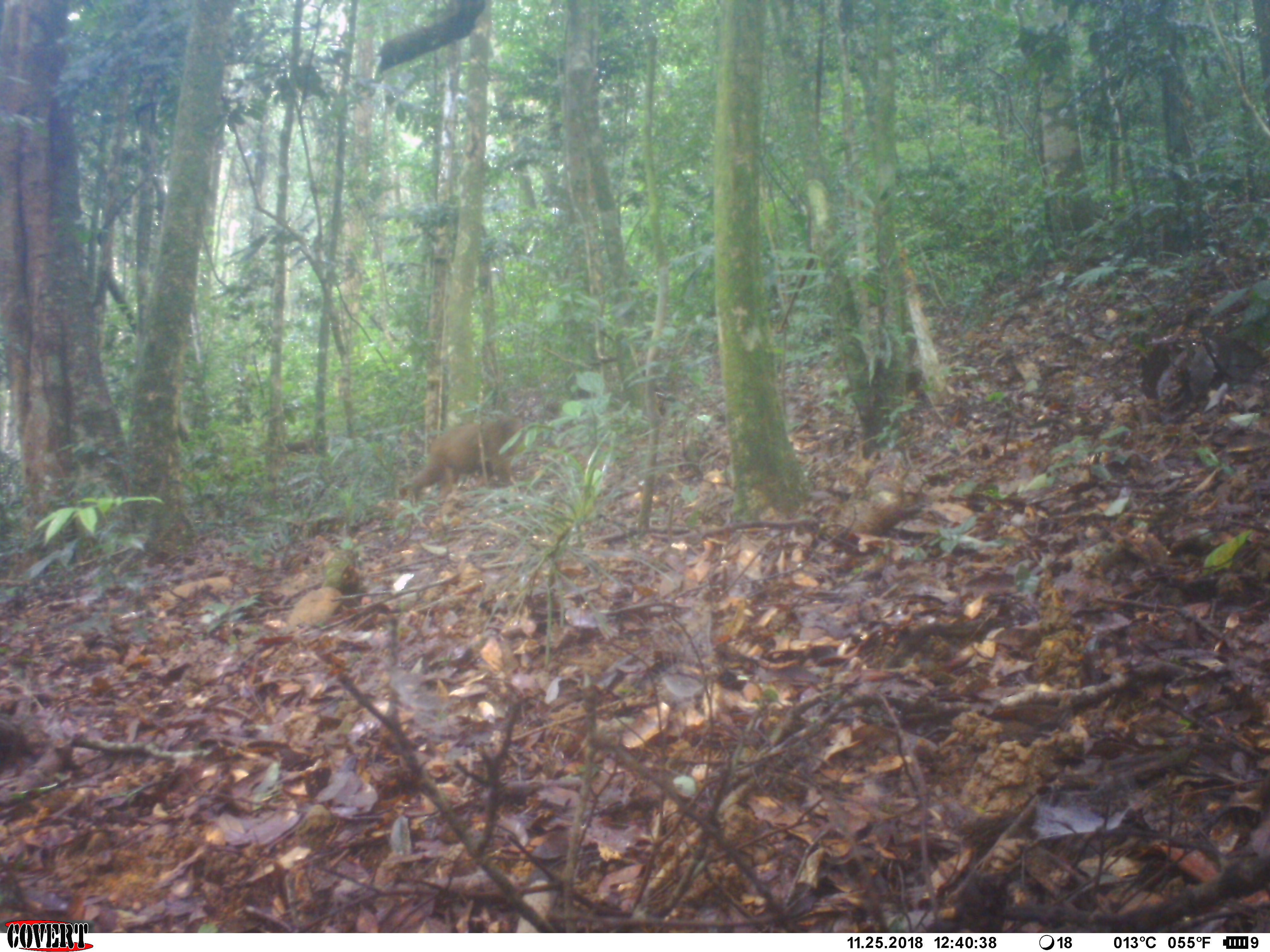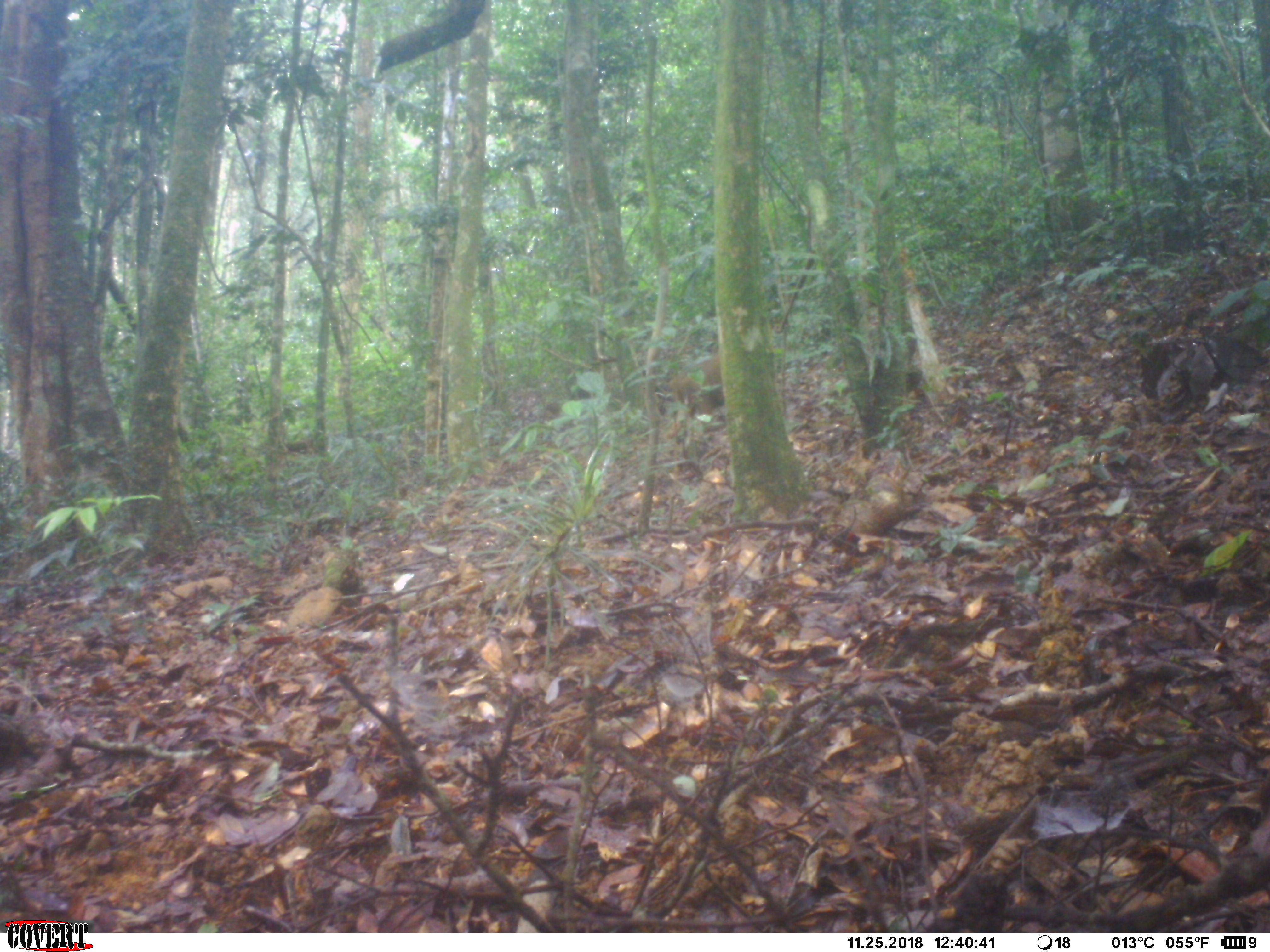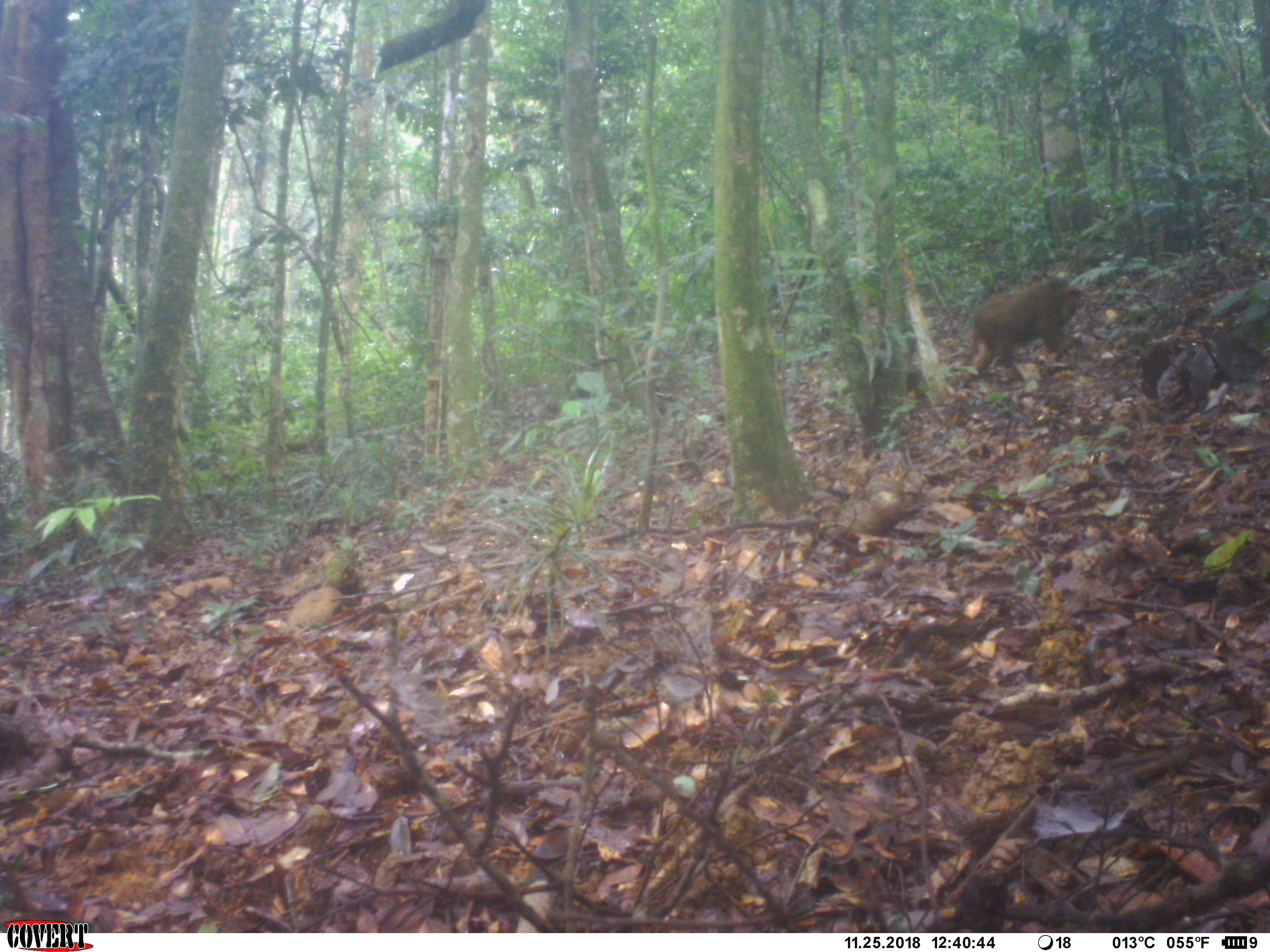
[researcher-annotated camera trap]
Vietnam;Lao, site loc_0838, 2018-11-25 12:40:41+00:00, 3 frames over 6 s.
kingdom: Animalia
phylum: Chordata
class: Mammalia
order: Primates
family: Cercopithecidae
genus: Macaca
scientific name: Macaca arctoides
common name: stump-tailed macaque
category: stump tailed macaque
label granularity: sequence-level